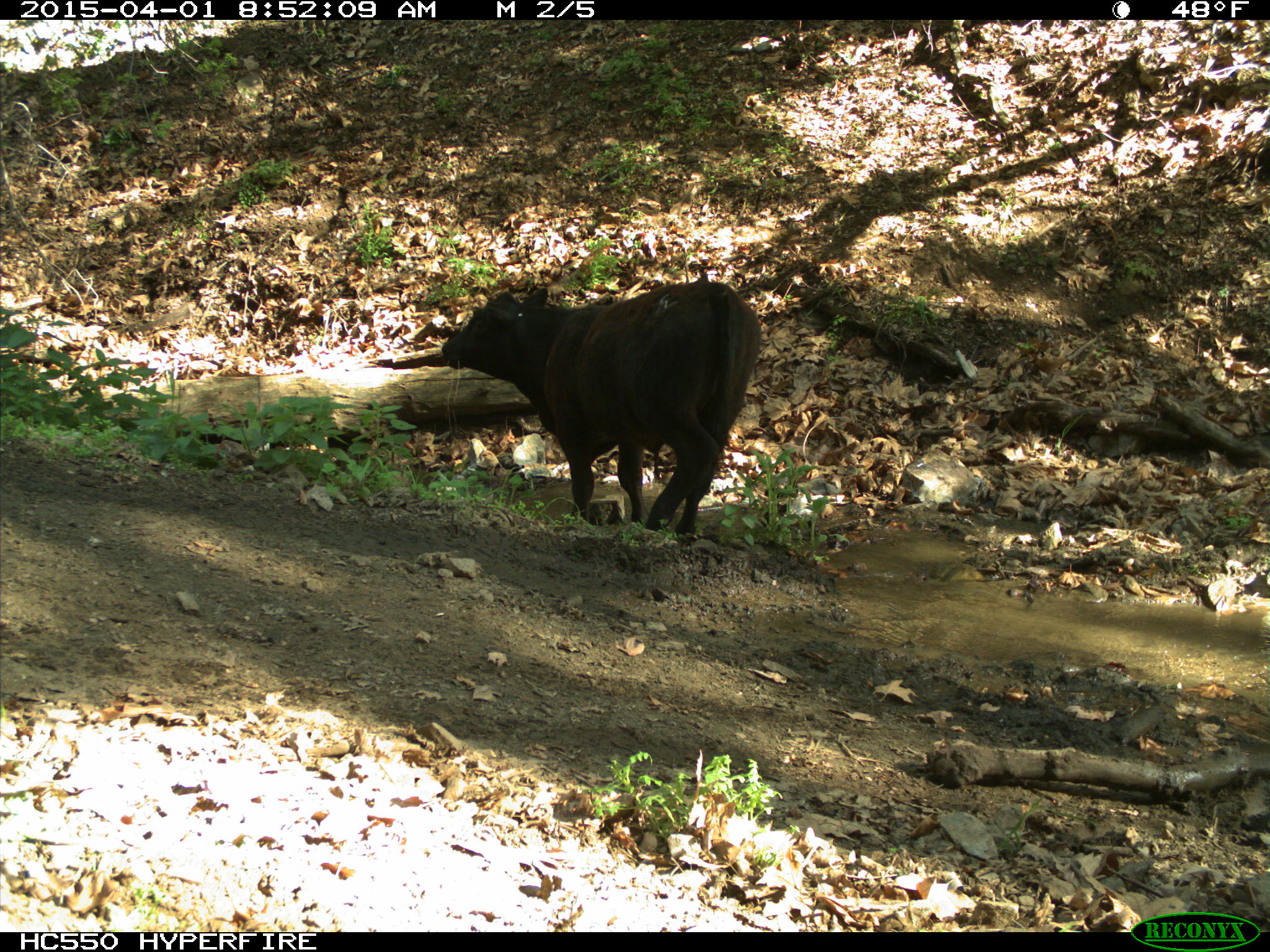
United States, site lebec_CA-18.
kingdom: Animalia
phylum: Chordata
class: Mammalia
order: Artiodactyla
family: Bovidae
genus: Bos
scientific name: Bos taurus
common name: domestic cow